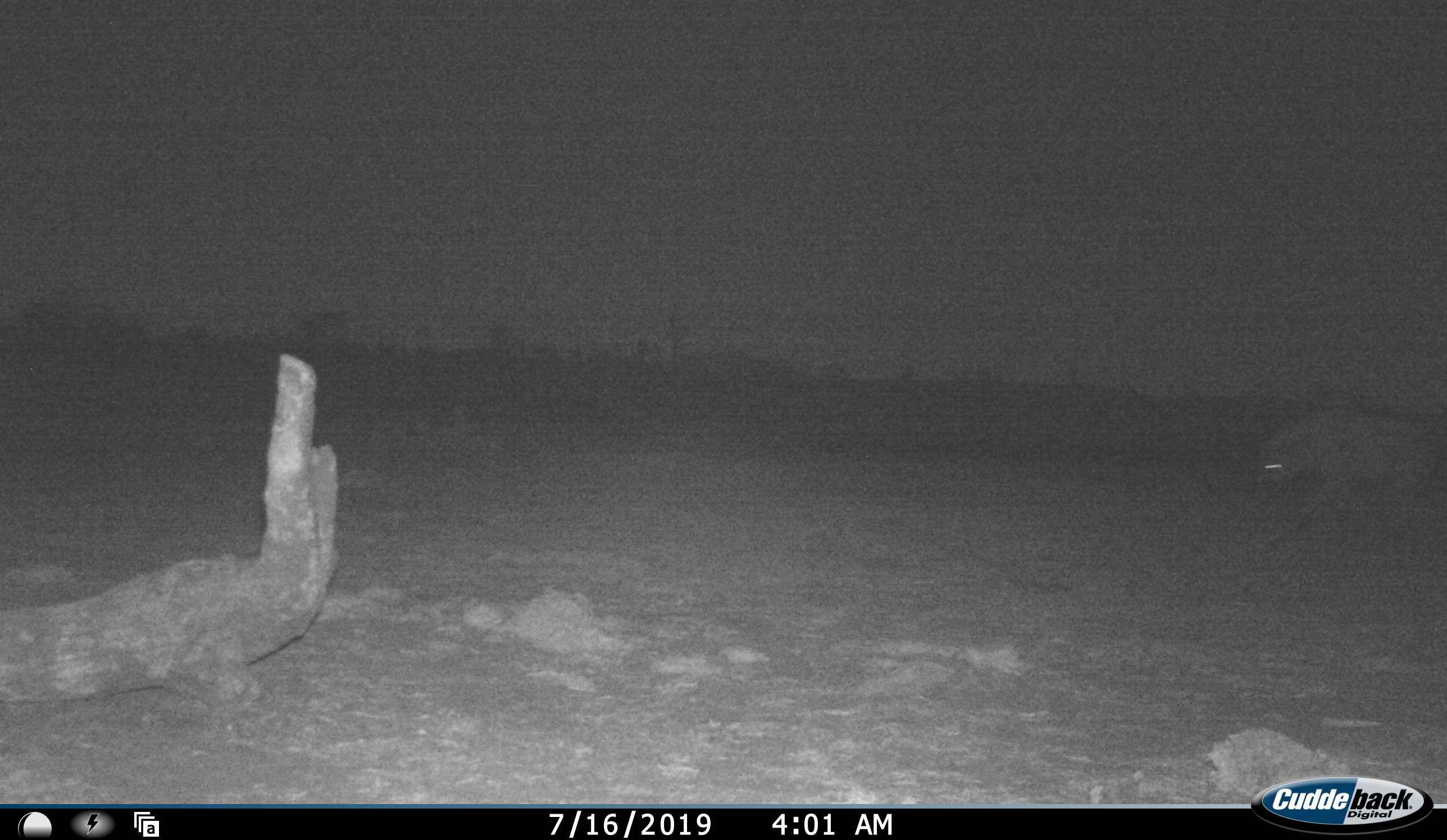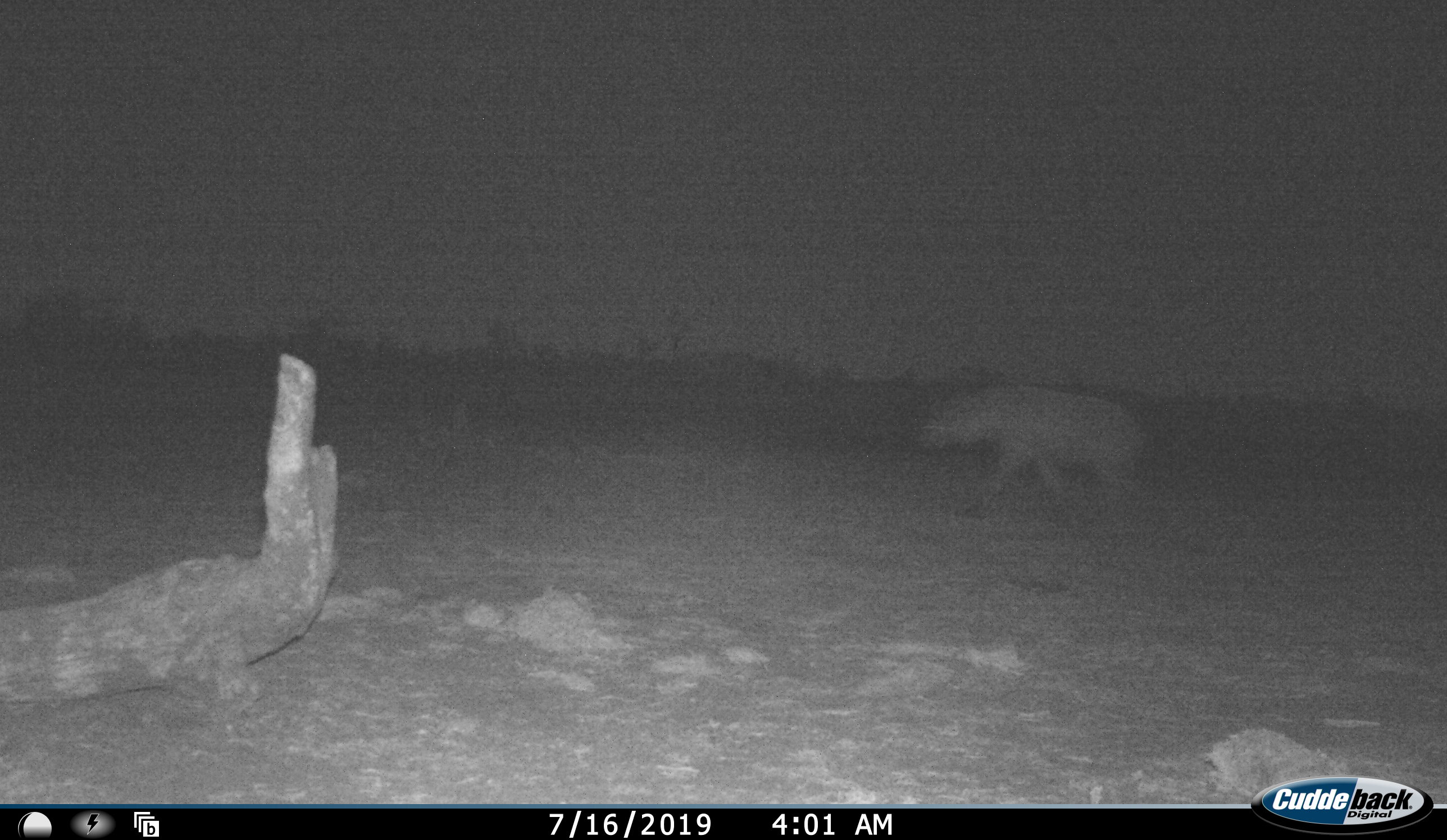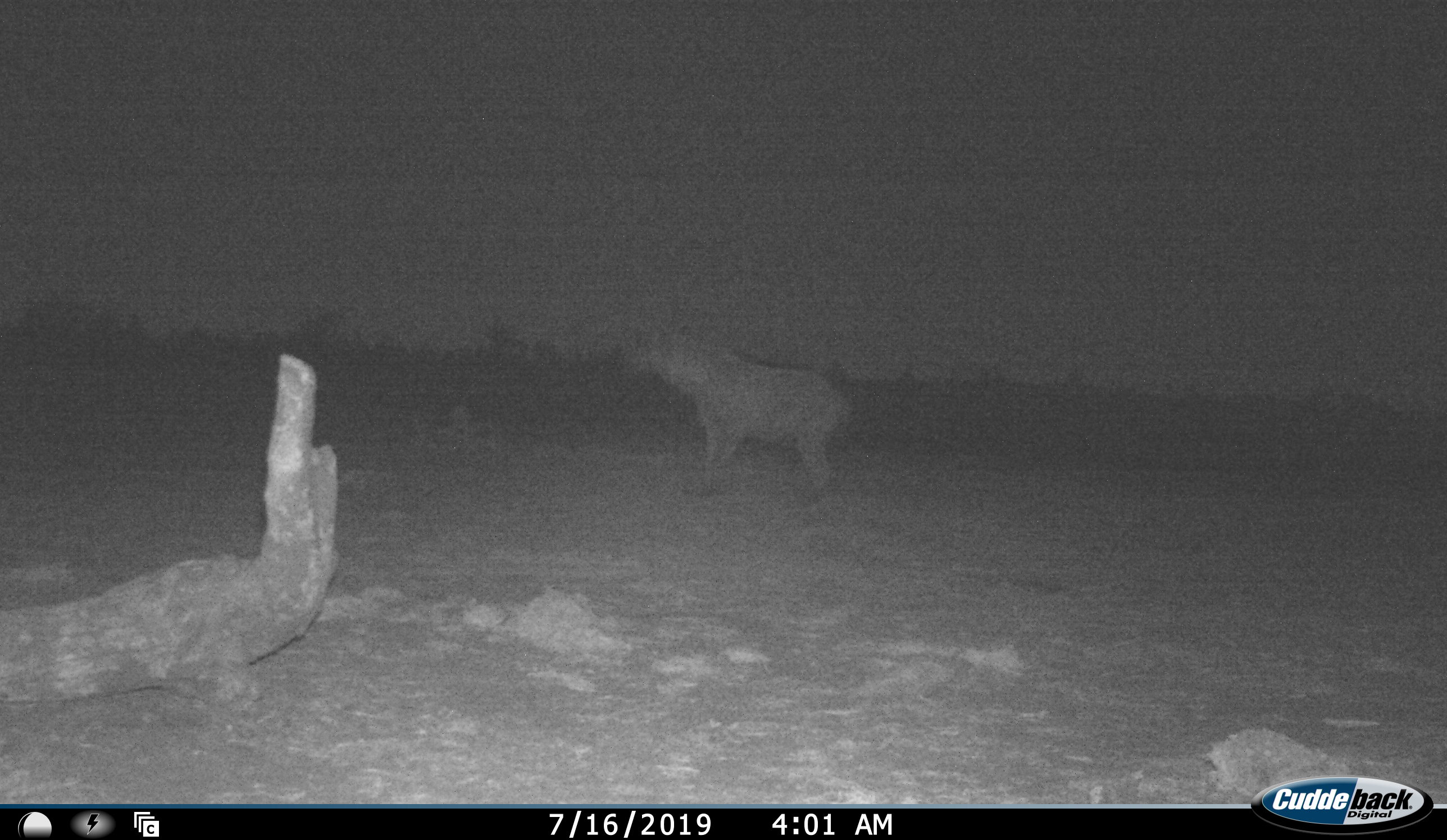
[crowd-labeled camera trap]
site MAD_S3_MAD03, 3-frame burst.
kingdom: Animalia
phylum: Chordata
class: Mammalia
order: Carnivora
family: Hyaenidae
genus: Parahyaena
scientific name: Parahyaena brunnea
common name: brown hyena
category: hyenabrown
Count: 1.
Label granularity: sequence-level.